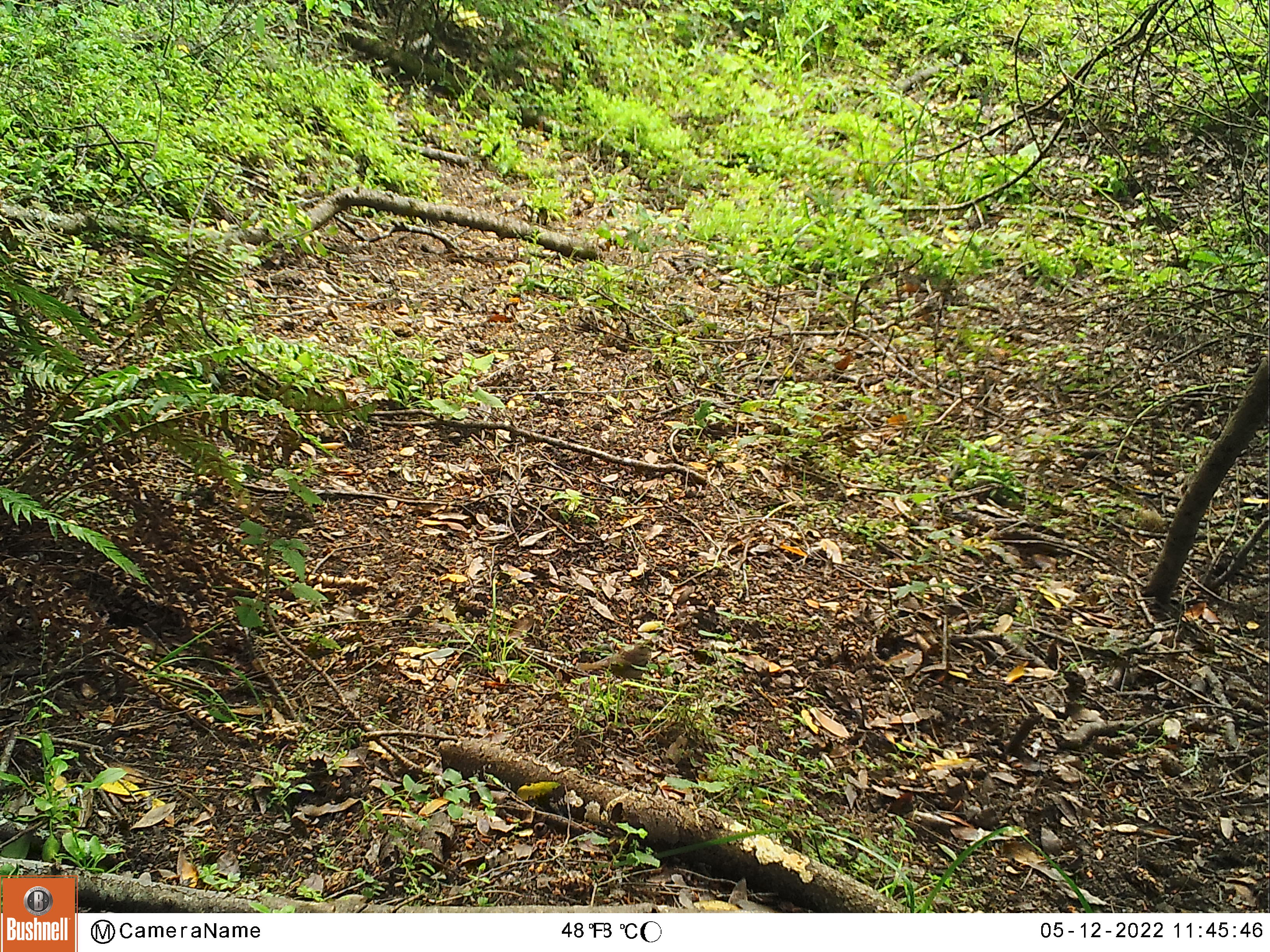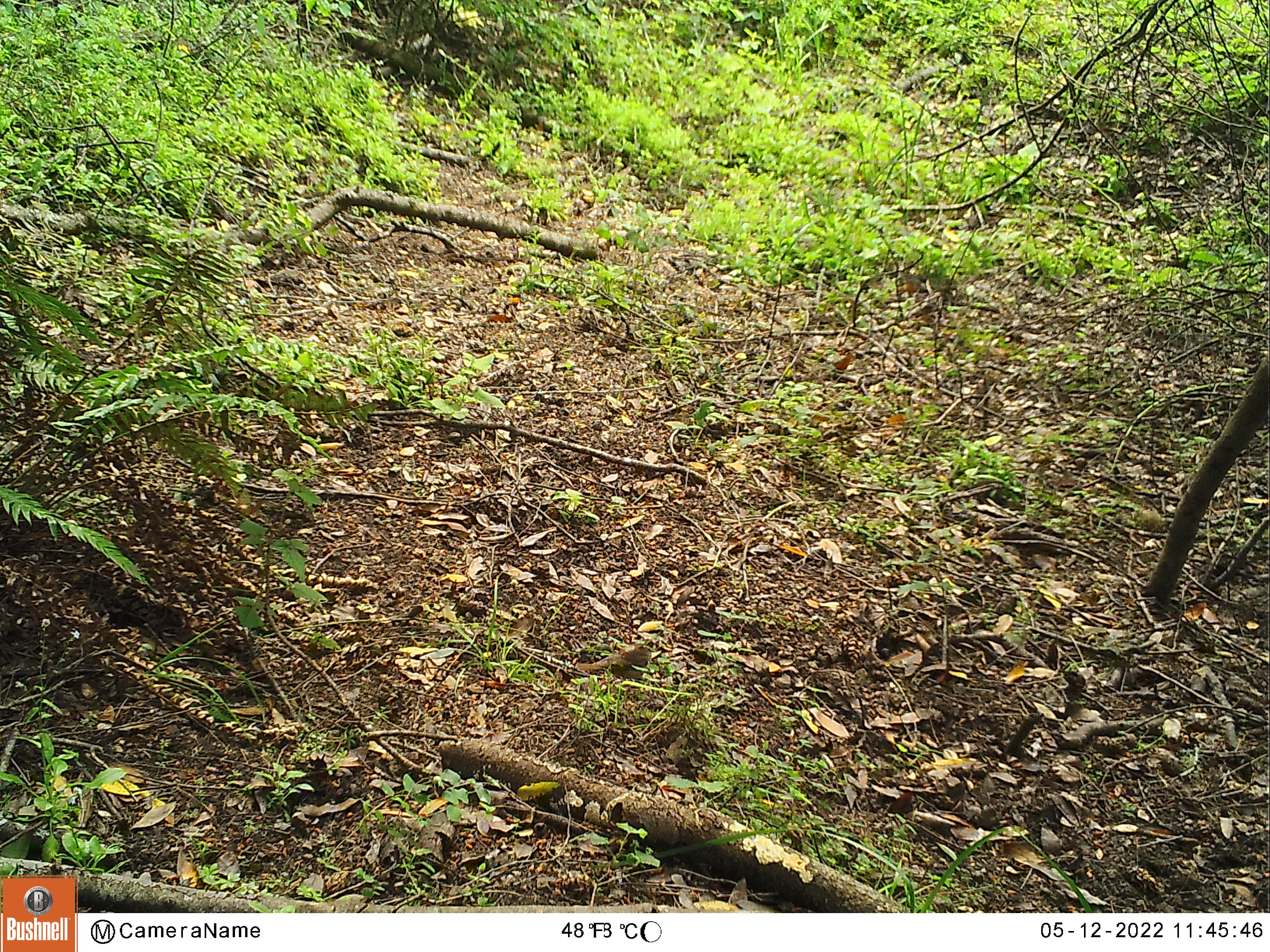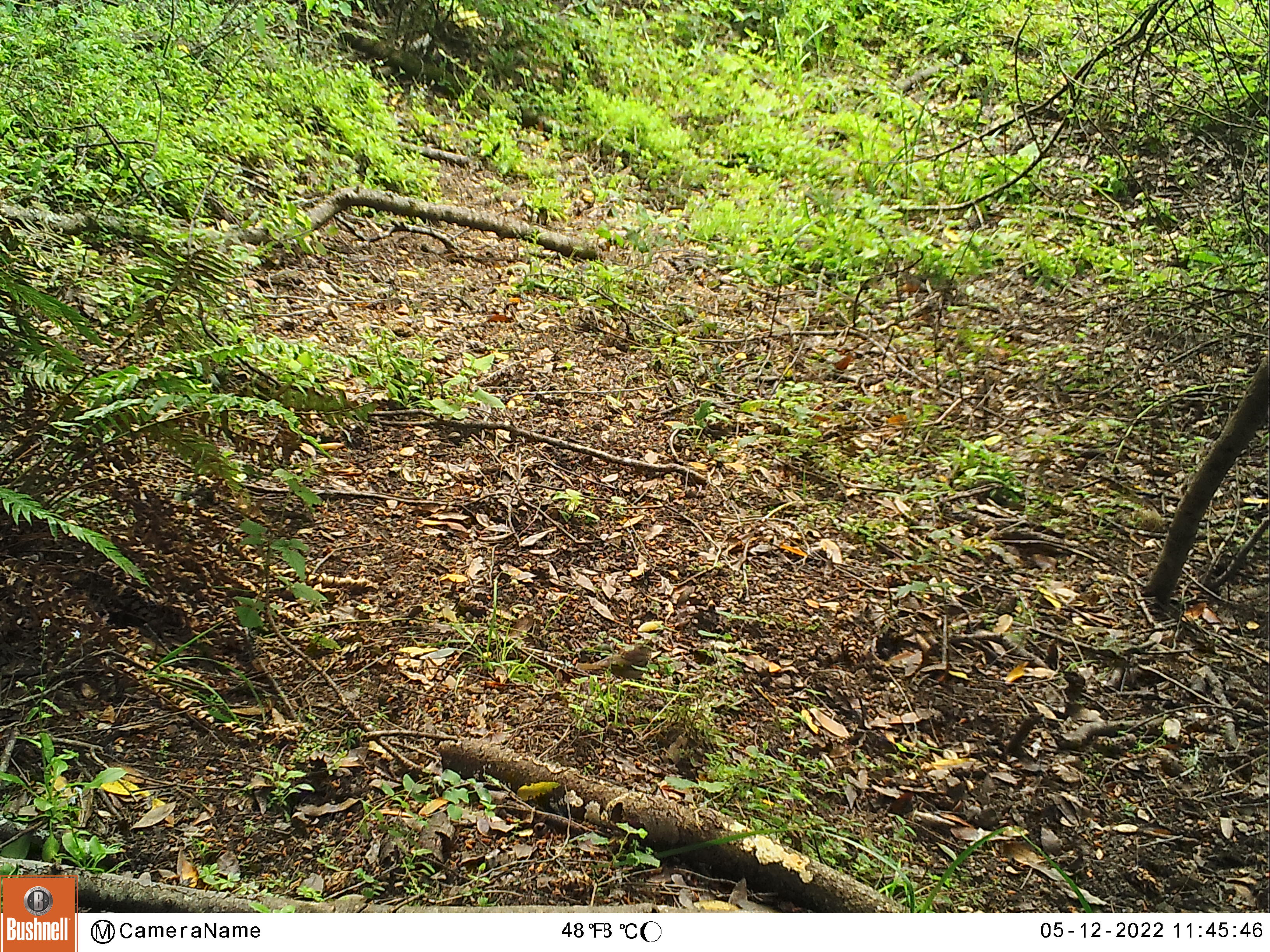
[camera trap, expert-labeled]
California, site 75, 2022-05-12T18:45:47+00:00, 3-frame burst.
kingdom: Animalia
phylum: Chordata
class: Aves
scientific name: Aves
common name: bird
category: unknown bird